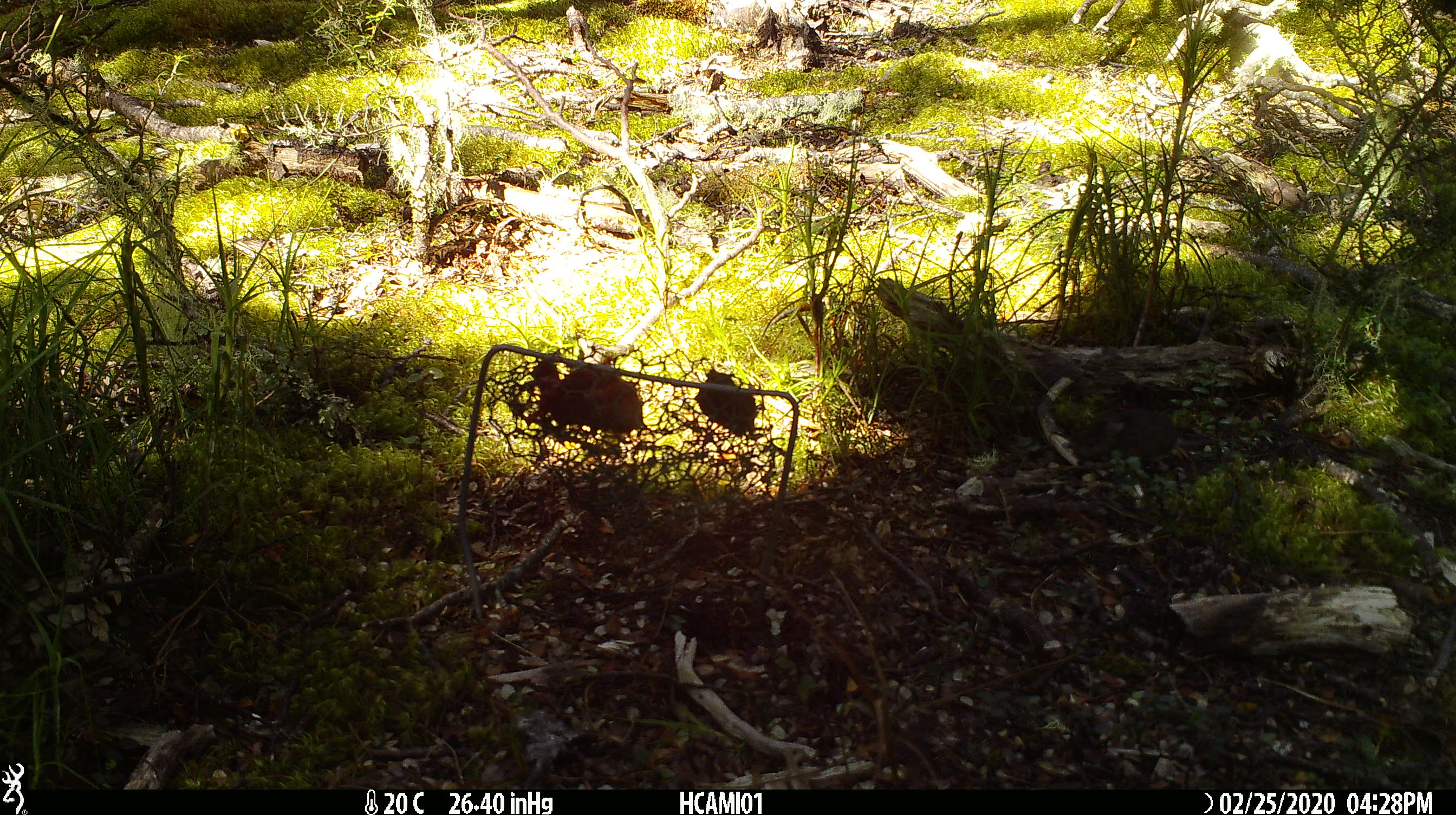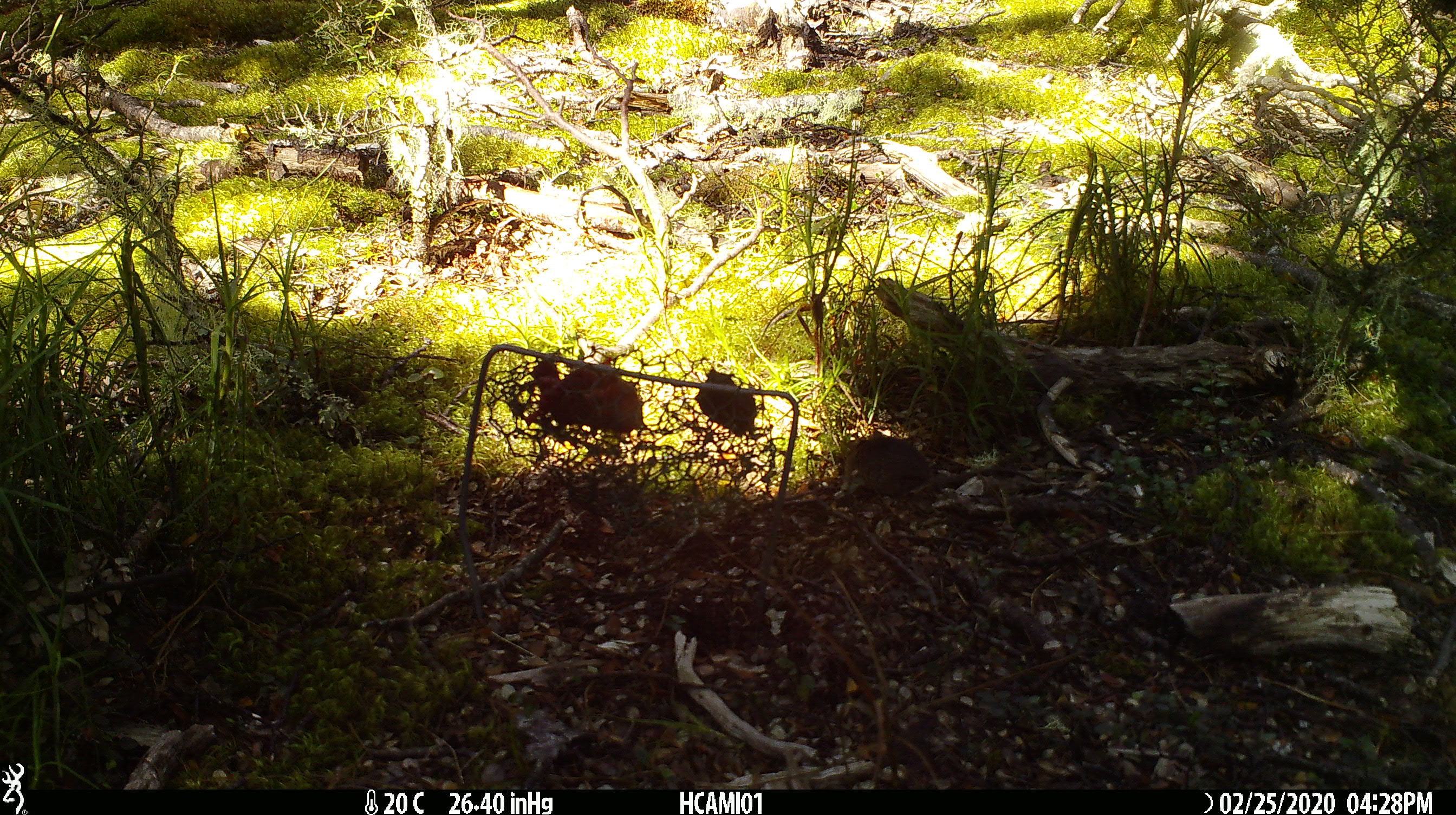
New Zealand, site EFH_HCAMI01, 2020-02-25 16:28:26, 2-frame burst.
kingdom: Animalia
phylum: Chordata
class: Mammalia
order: Rodentia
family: Muridae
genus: Mus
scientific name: Mus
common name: mouse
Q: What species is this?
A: Mouse (Mus).